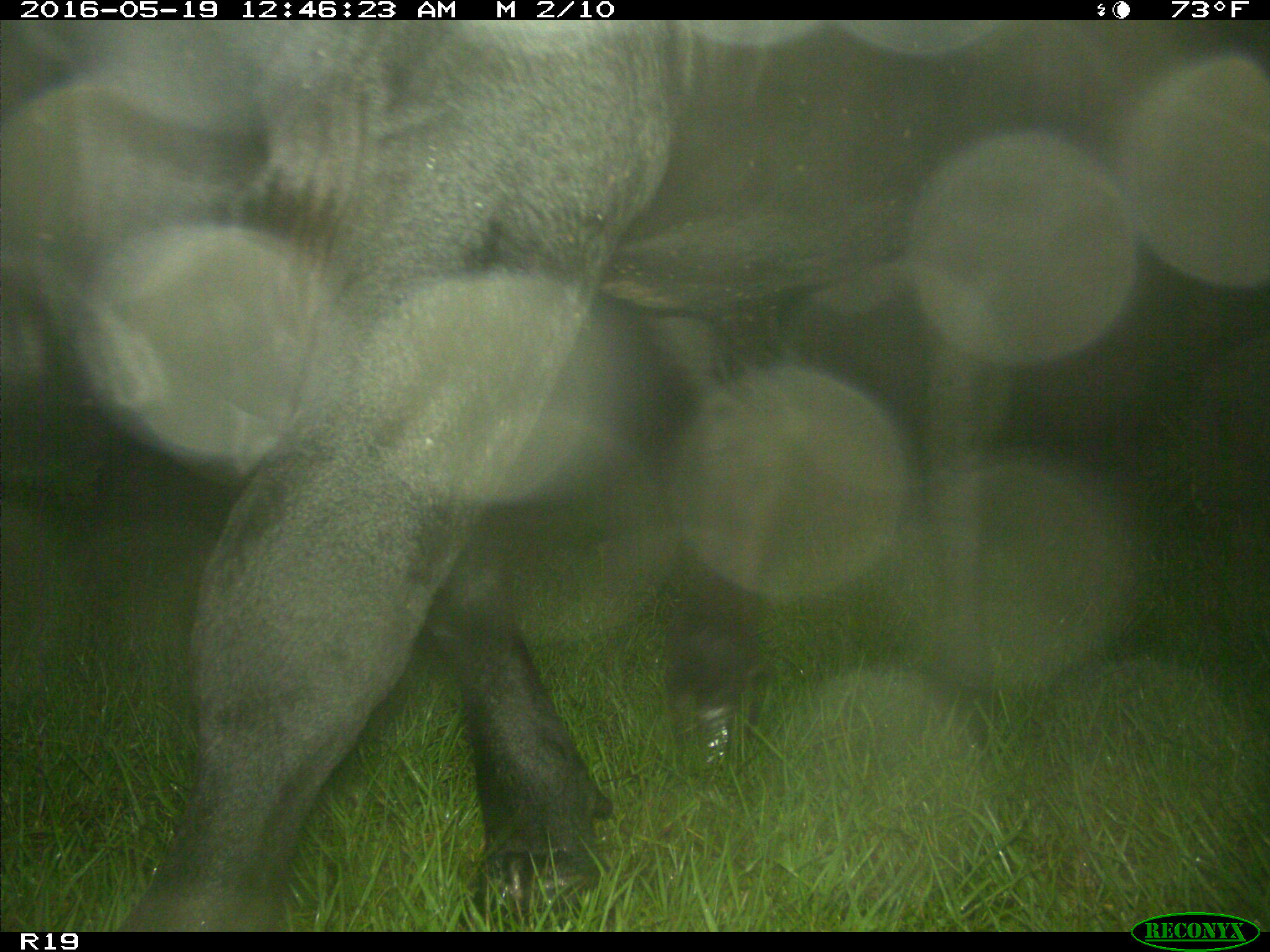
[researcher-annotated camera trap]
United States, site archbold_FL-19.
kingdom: Animalia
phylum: Chordata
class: Mammalia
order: Artiodactyla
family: Bovidae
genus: Bos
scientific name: Bos taurus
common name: domestic cow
Bos taurus (domestic cow).